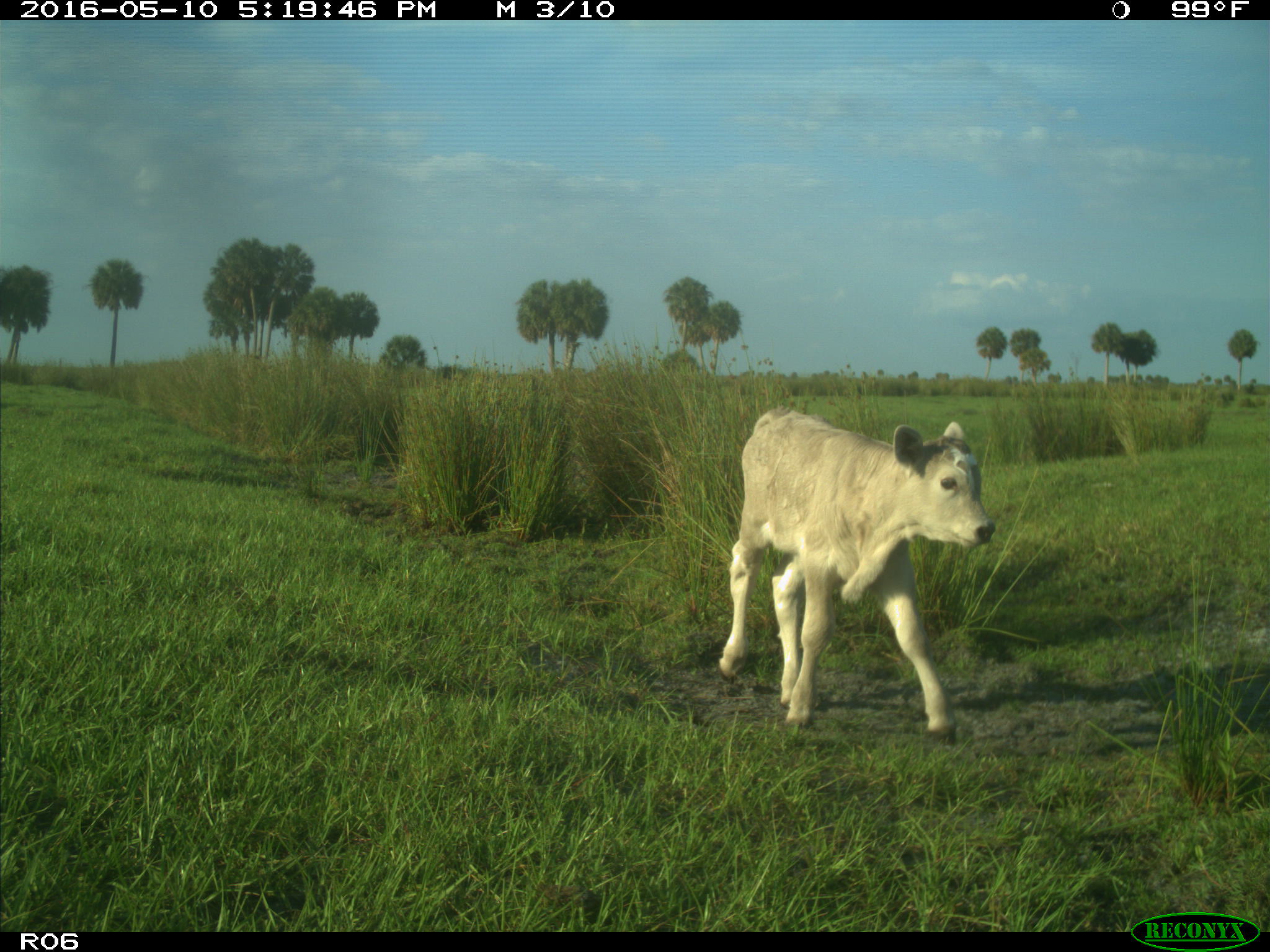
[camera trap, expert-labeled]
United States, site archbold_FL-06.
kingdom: Animalia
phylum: Chordata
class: Mammalia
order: Artiodactyla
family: Bovidae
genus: Bos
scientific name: Bos taurus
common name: domestic cow